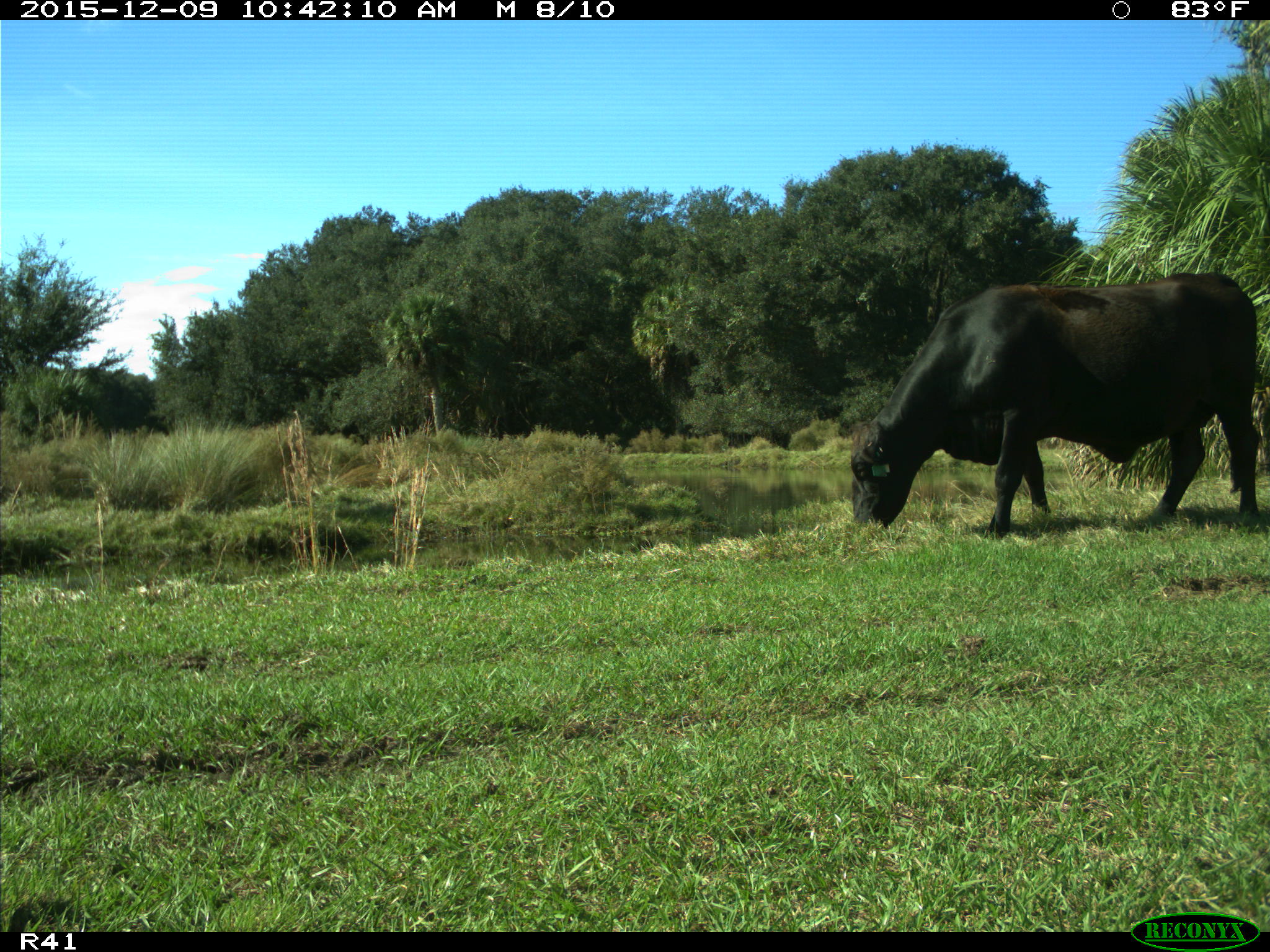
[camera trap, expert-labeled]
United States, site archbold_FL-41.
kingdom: Animalia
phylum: Chordata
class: Mammalia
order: Artiodactyla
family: Bovidae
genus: Bos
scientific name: Bos taurus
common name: domestic cow